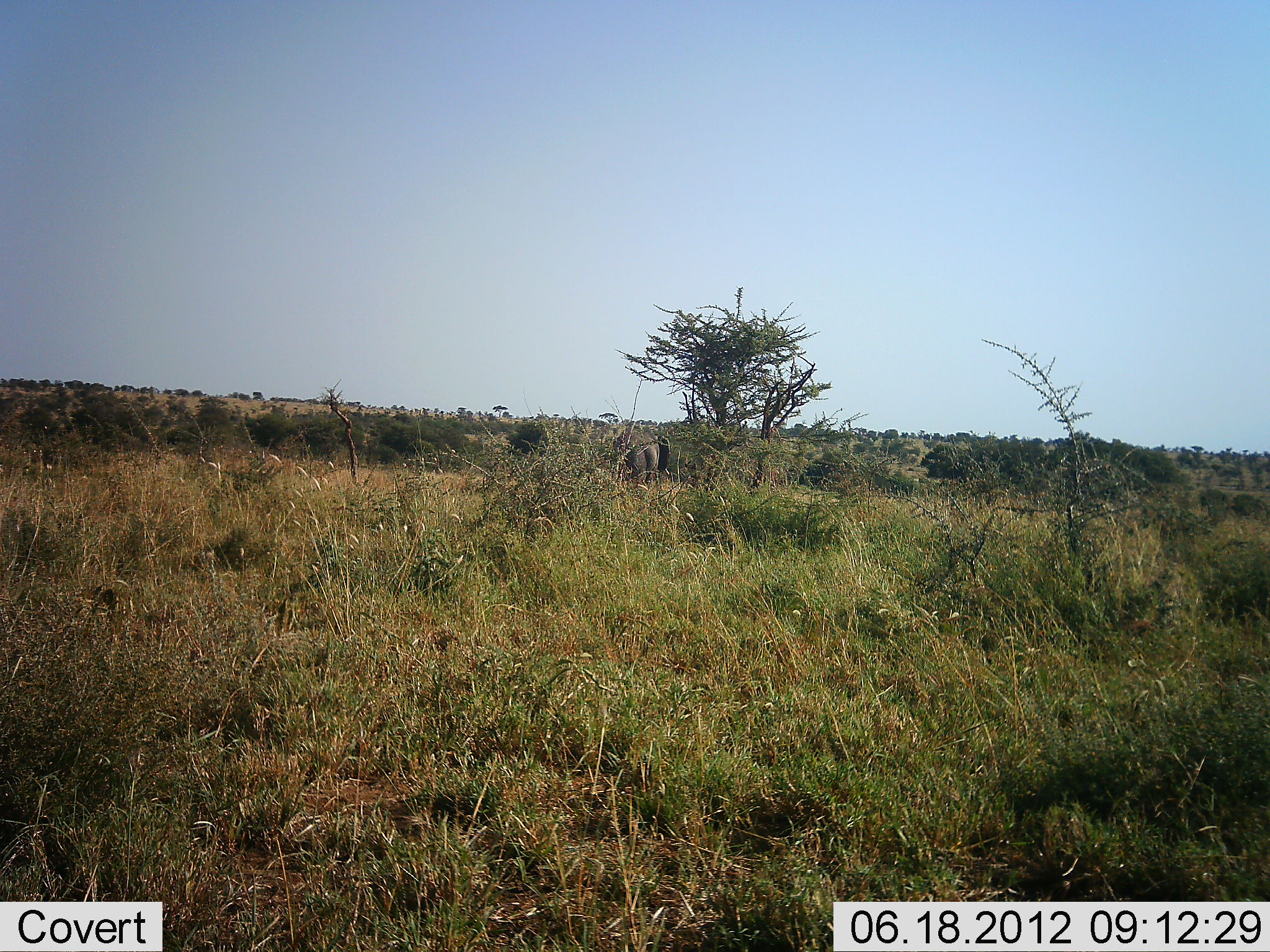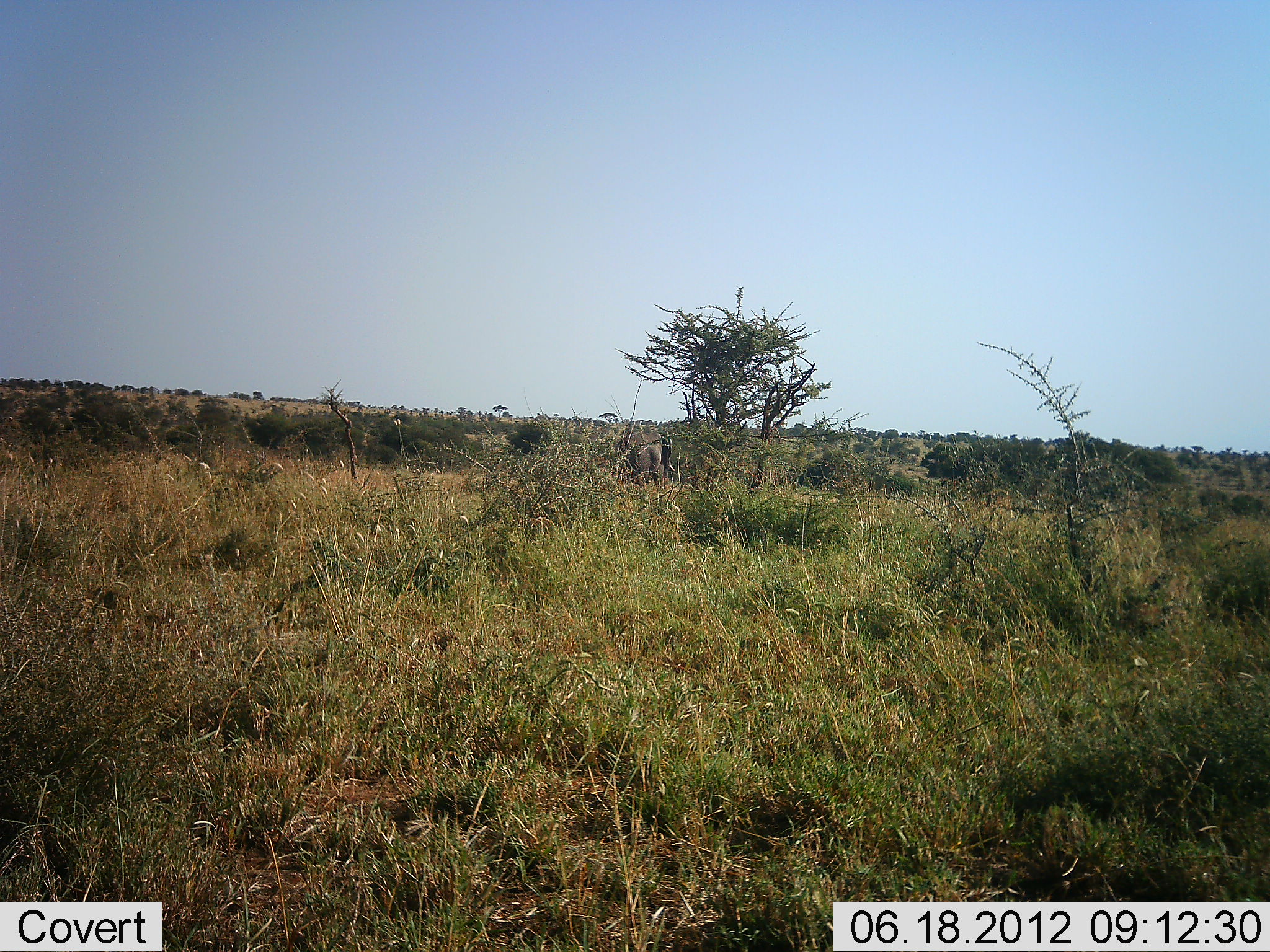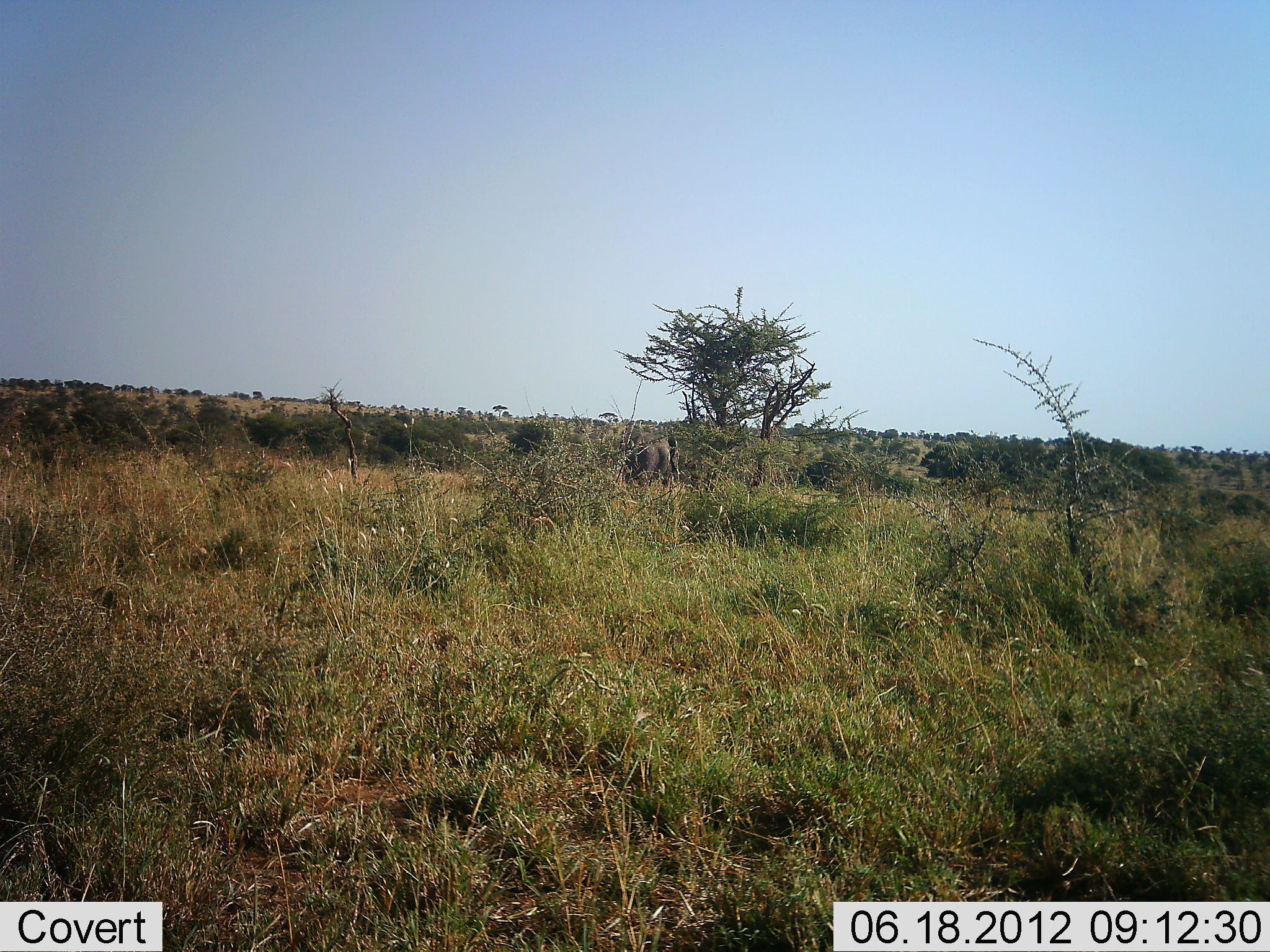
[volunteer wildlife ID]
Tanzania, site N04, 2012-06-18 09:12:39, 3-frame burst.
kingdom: Animalia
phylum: Chordata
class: Mammalia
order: Proboscidea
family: Elephantidae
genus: Loxodonta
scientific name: Loxodonta africana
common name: african bush elephant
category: elephant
Elephant (african bush elephant) (Loxodonta africana), count 1. Behavior (volunteer vote fractions): standing 0%, resting 0%, moving 100%, interacting 0%. Young present (vote fraction): 0%. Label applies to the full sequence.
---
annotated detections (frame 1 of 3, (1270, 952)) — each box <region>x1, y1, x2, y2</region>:
animal: <region>613, 430, 670, 488</region>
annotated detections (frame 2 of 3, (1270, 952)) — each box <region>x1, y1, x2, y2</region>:
animal: <region>616, 430, 675, 491</region>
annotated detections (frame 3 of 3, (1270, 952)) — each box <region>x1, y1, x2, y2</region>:
animal: <region>623, 432, 680, 493</region>